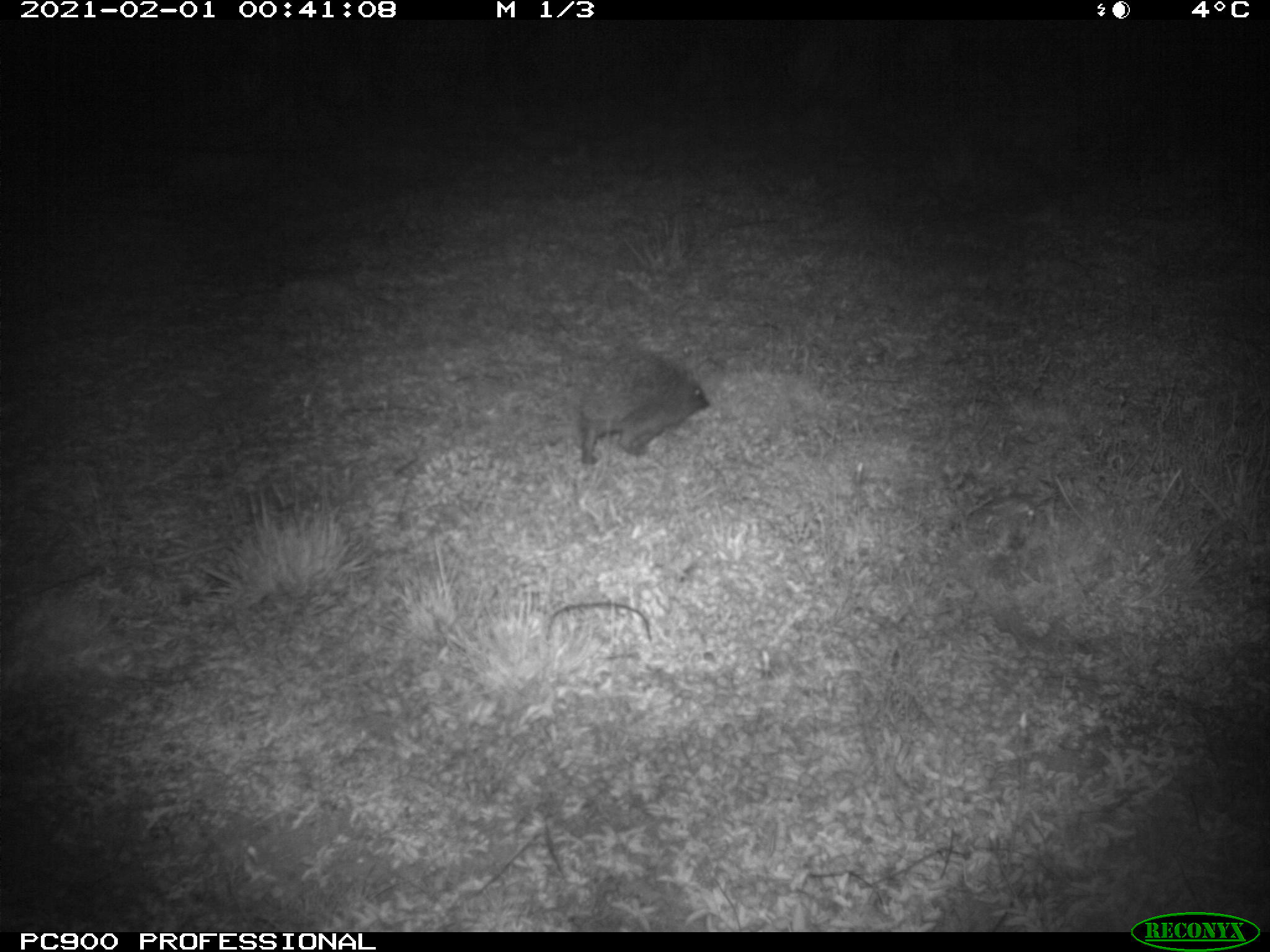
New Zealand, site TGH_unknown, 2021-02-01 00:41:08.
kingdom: Animalia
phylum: Chordata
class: Mammalia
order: Eulipotyphla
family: Erinaceidae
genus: Erinaceus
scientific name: Erinaceus europaeus europaeus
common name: european hedgehog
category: hedgehog